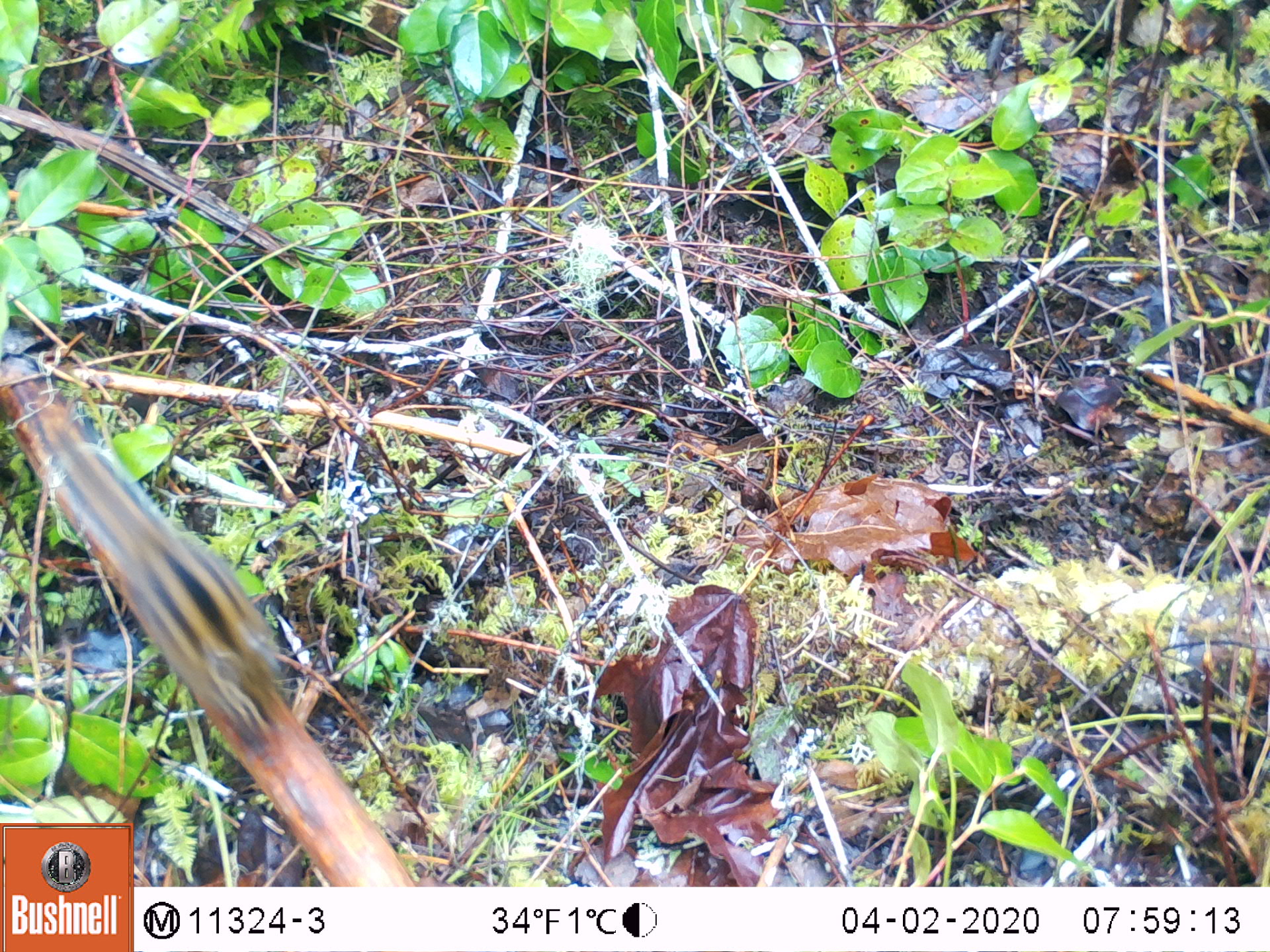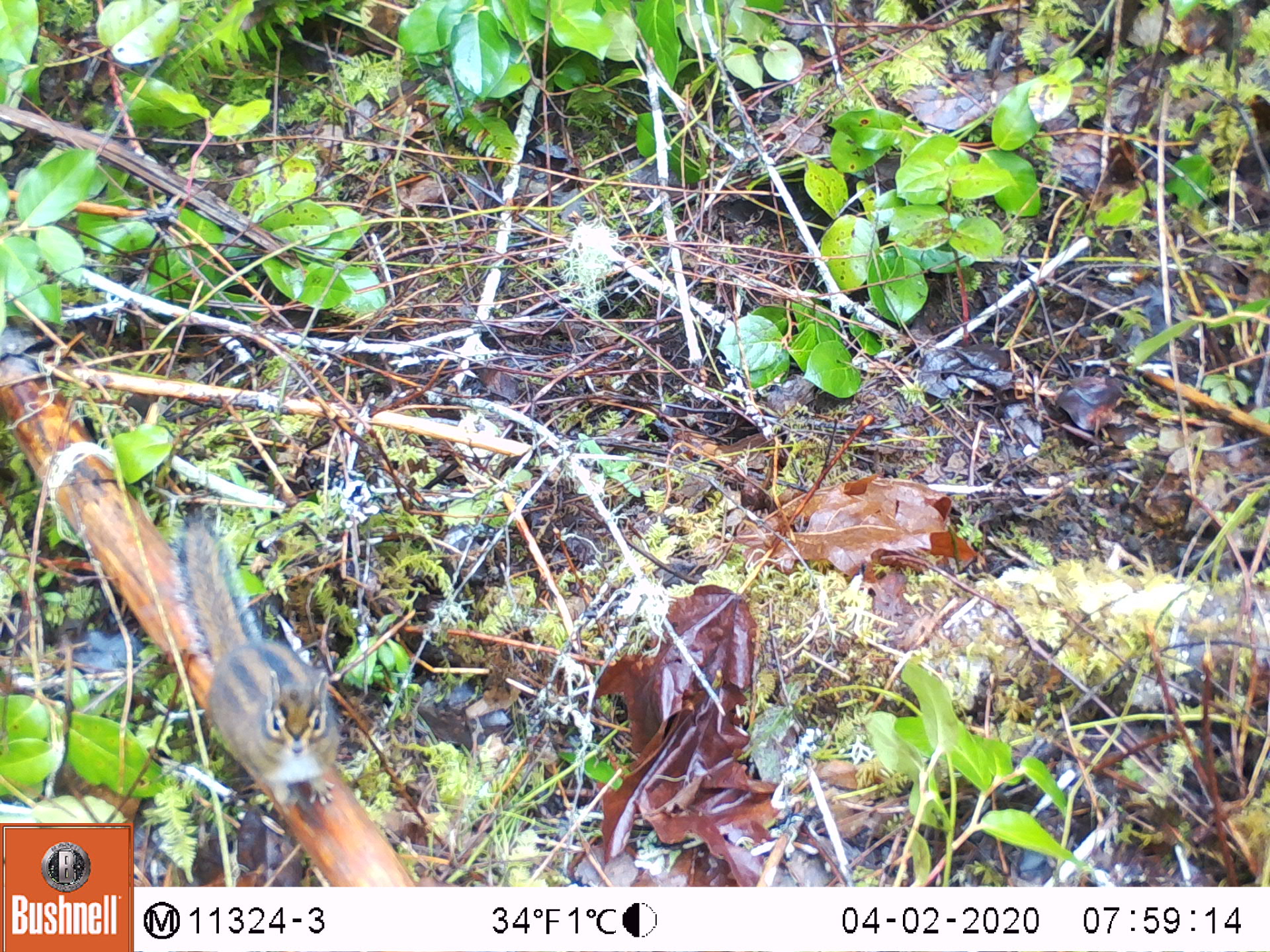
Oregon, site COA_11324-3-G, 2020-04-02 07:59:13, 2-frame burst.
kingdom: Animalia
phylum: Chordata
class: Mammalia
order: Rodentia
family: Sciuridae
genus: Neotamias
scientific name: Neotamias townsendii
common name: townsend's chipmunk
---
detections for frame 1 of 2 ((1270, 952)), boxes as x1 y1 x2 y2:
townsend's chipmunk: 9 377 355 816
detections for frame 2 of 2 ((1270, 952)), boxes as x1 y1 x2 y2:
townsend's chipmunk: 163 505 351 816